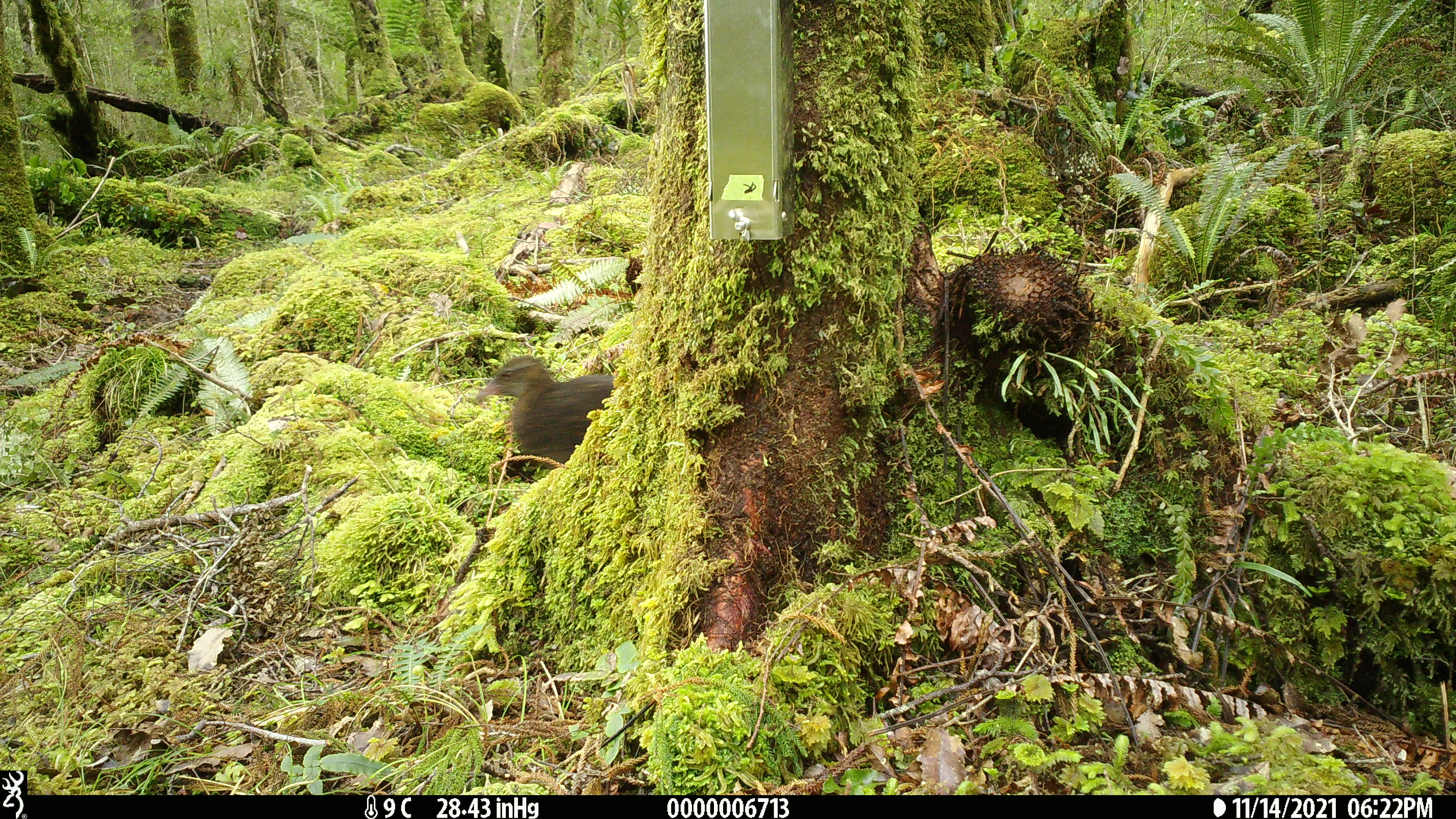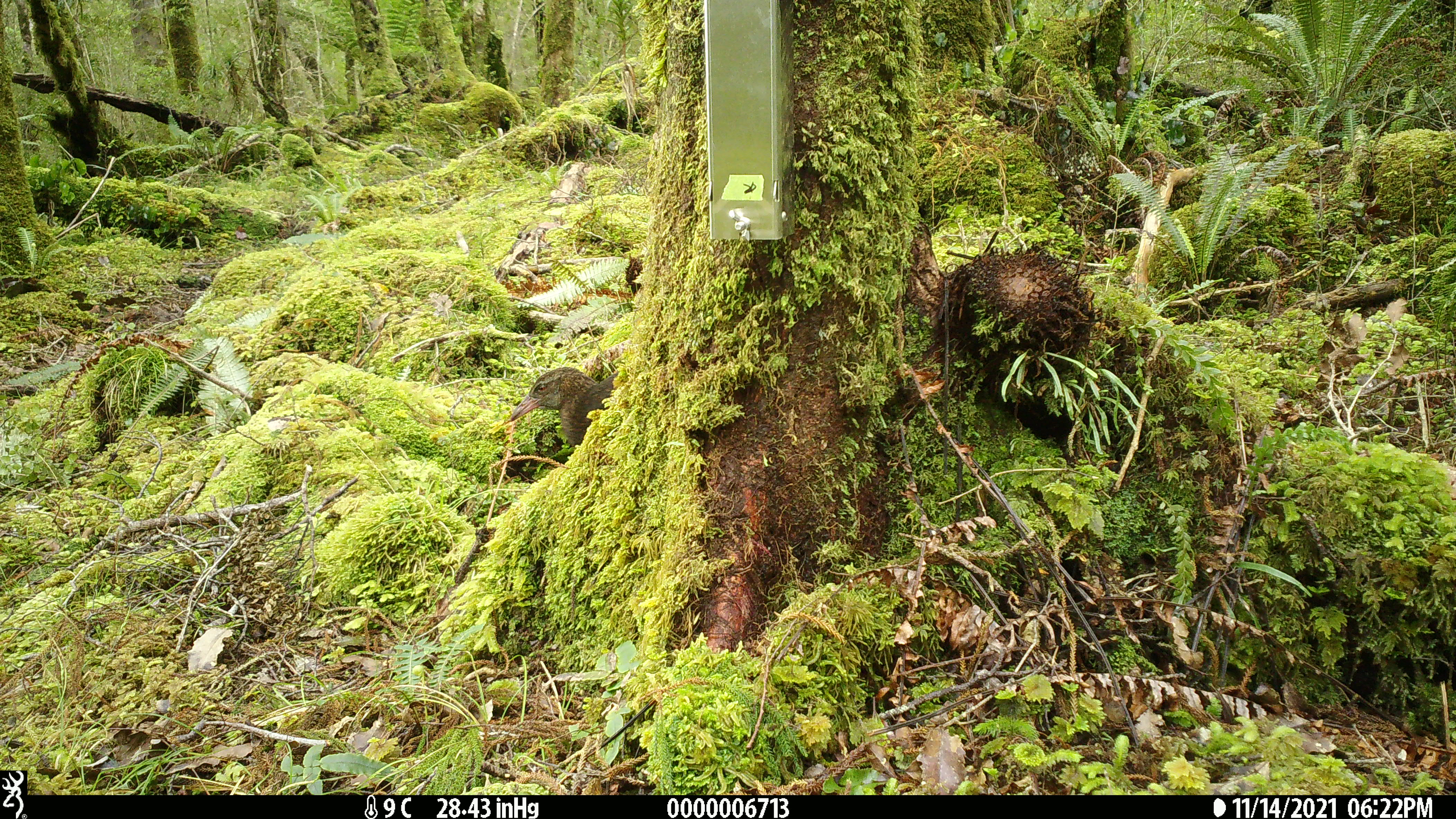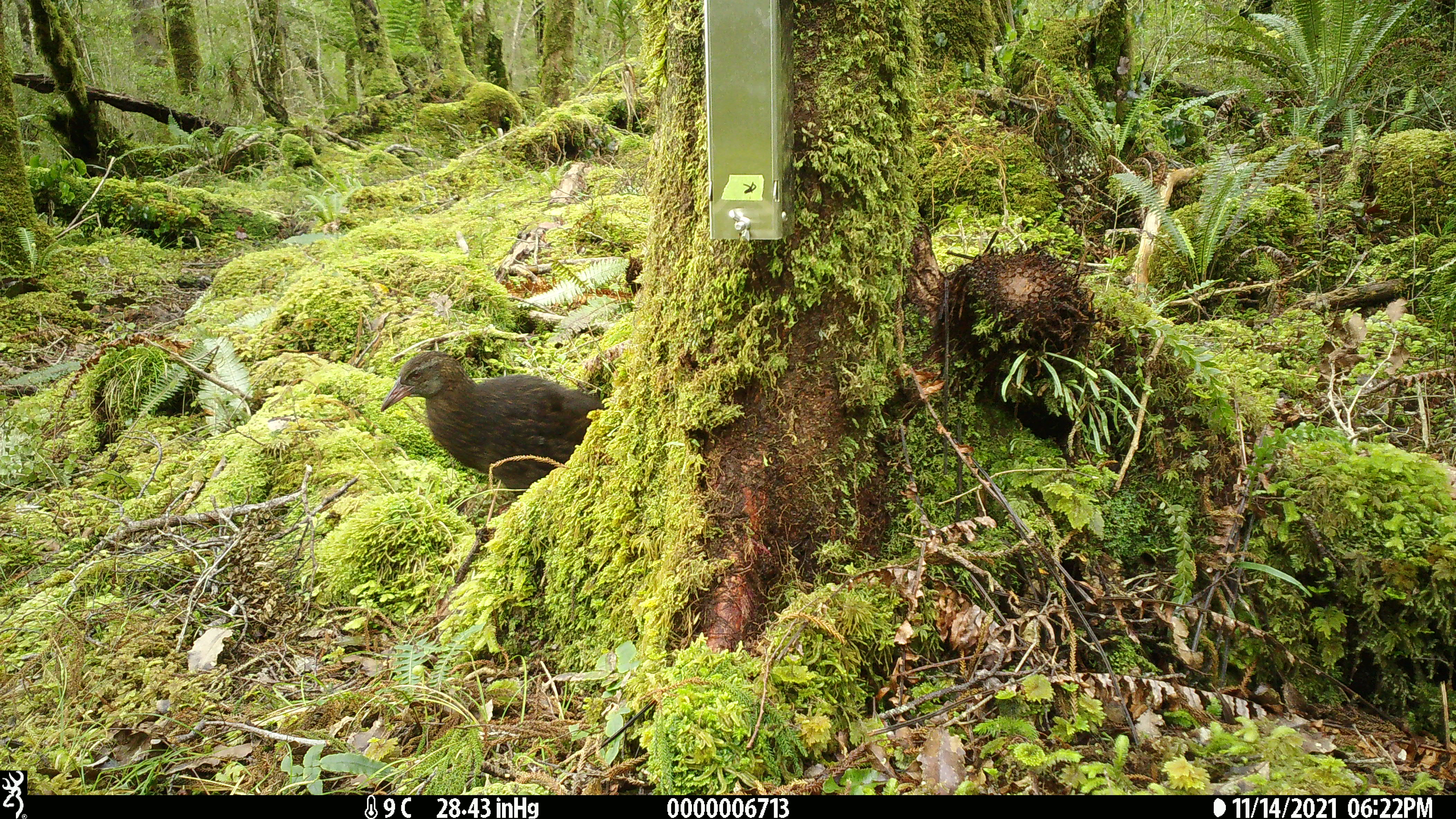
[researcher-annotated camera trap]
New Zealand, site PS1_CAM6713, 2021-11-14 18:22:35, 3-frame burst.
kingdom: Animalia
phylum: Chordata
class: Aves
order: Gruiformes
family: Rallidae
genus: Gallirallus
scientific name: Gallirallus australis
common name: weka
Weka (Gallirallus australis).